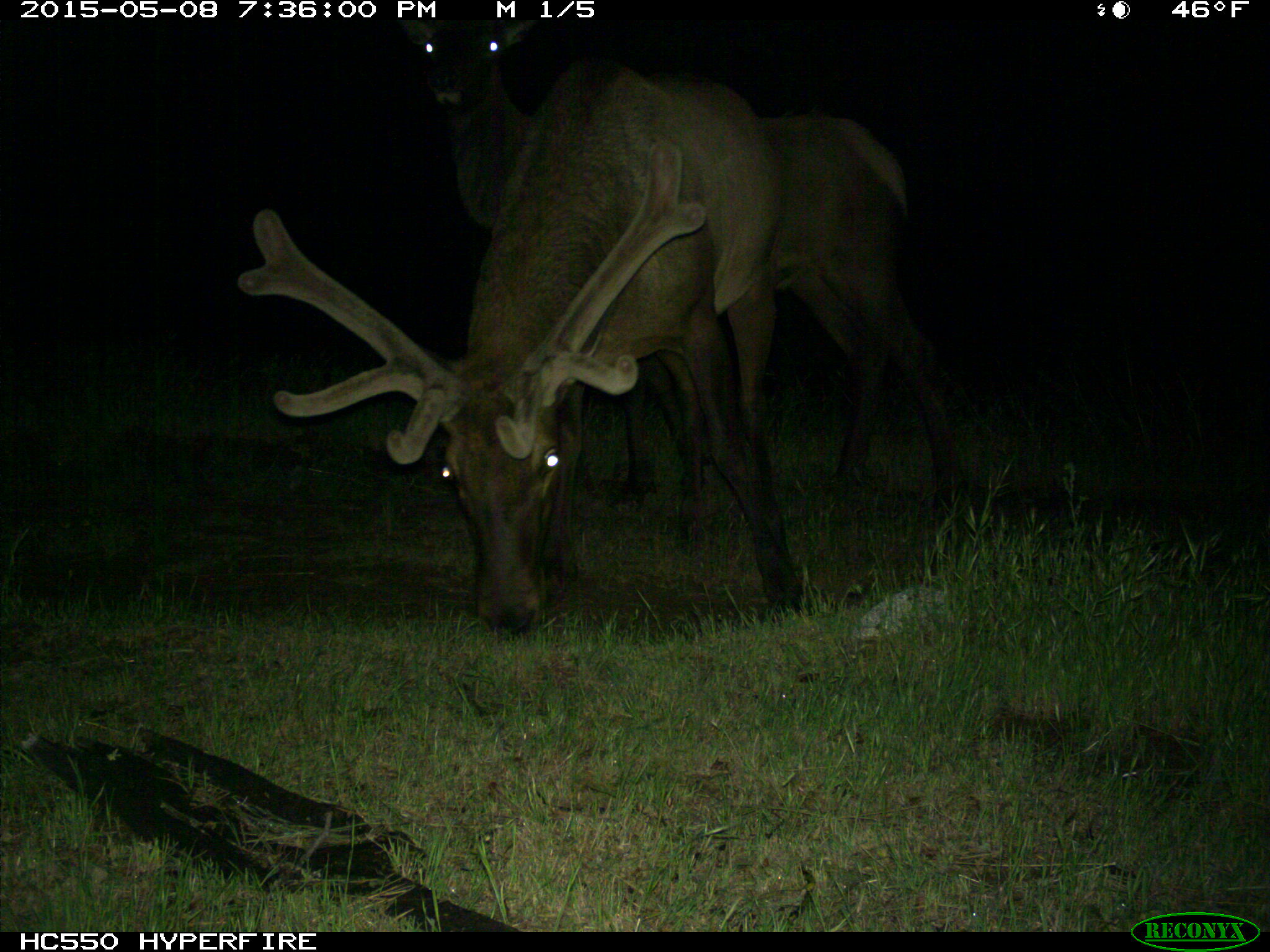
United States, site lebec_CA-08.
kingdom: Animalia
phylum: Chordata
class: Mammalia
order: Artiodactyla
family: Cervidae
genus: Cervus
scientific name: Cervus canadensis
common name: elk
Cervus canadensis (elk).